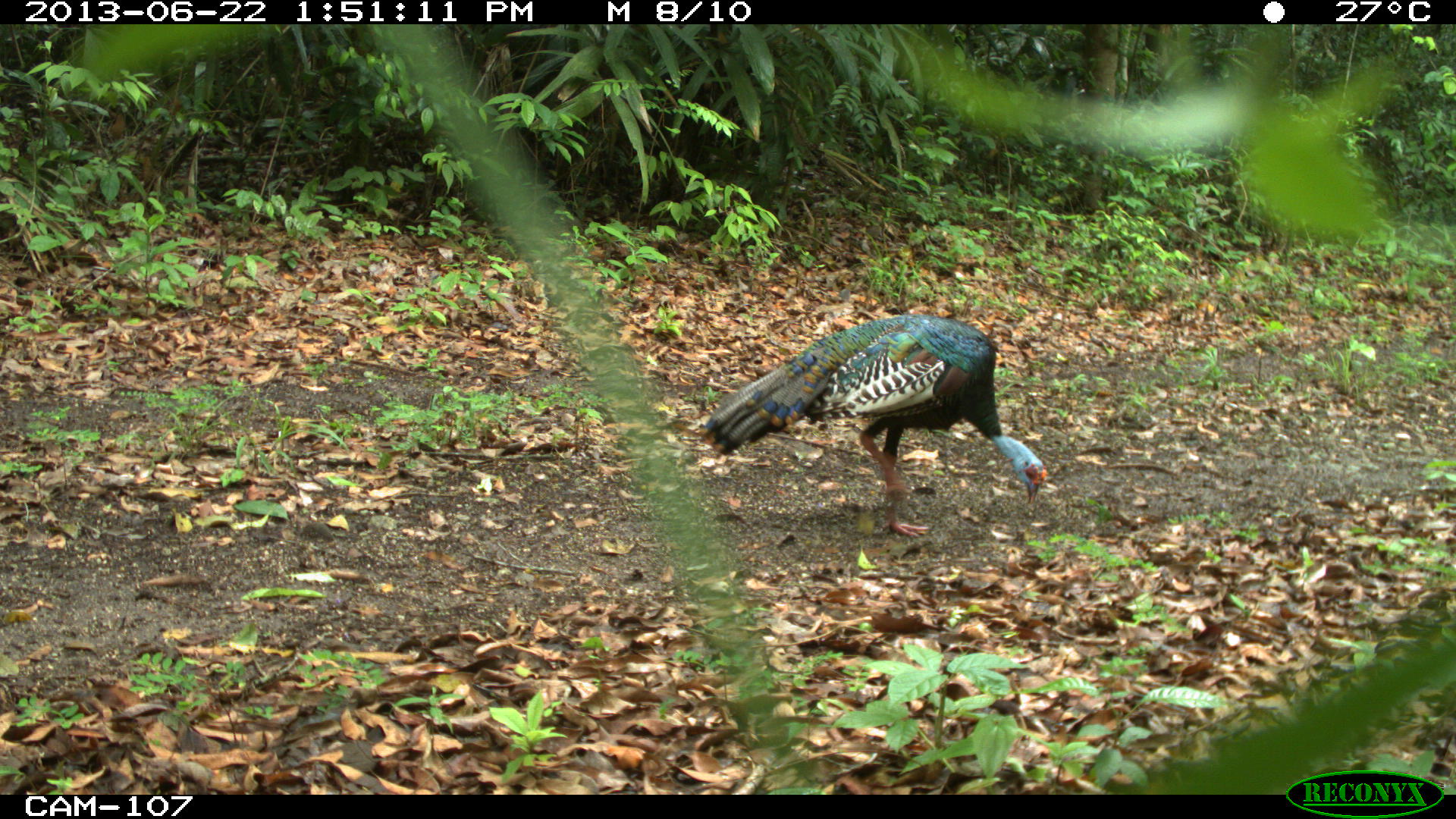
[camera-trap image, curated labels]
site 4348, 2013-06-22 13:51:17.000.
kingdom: Animalia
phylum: Chordata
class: Aves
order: Galliformes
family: Phasianidae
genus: Meleagris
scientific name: Meleagris ocellata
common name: ocellated turkey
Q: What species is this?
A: Meleagris ocellata (ocellated turkey).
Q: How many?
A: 1.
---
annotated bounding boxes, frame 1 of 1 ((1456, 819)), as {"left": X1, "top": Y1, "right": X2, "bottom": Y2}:
meleagris ocellata: {"left": 703, "top": 313, "right": 1048, "bottom": 539}